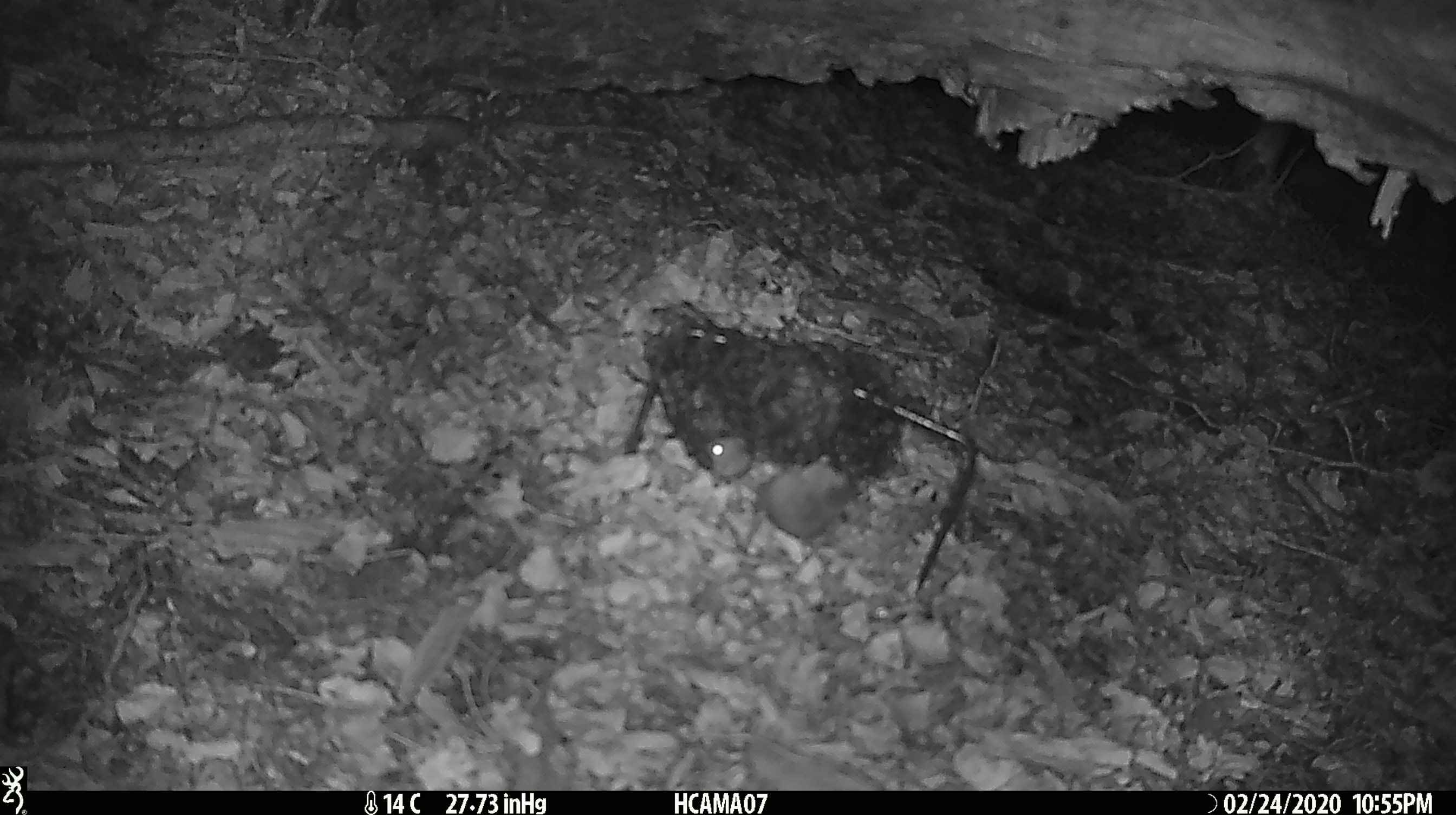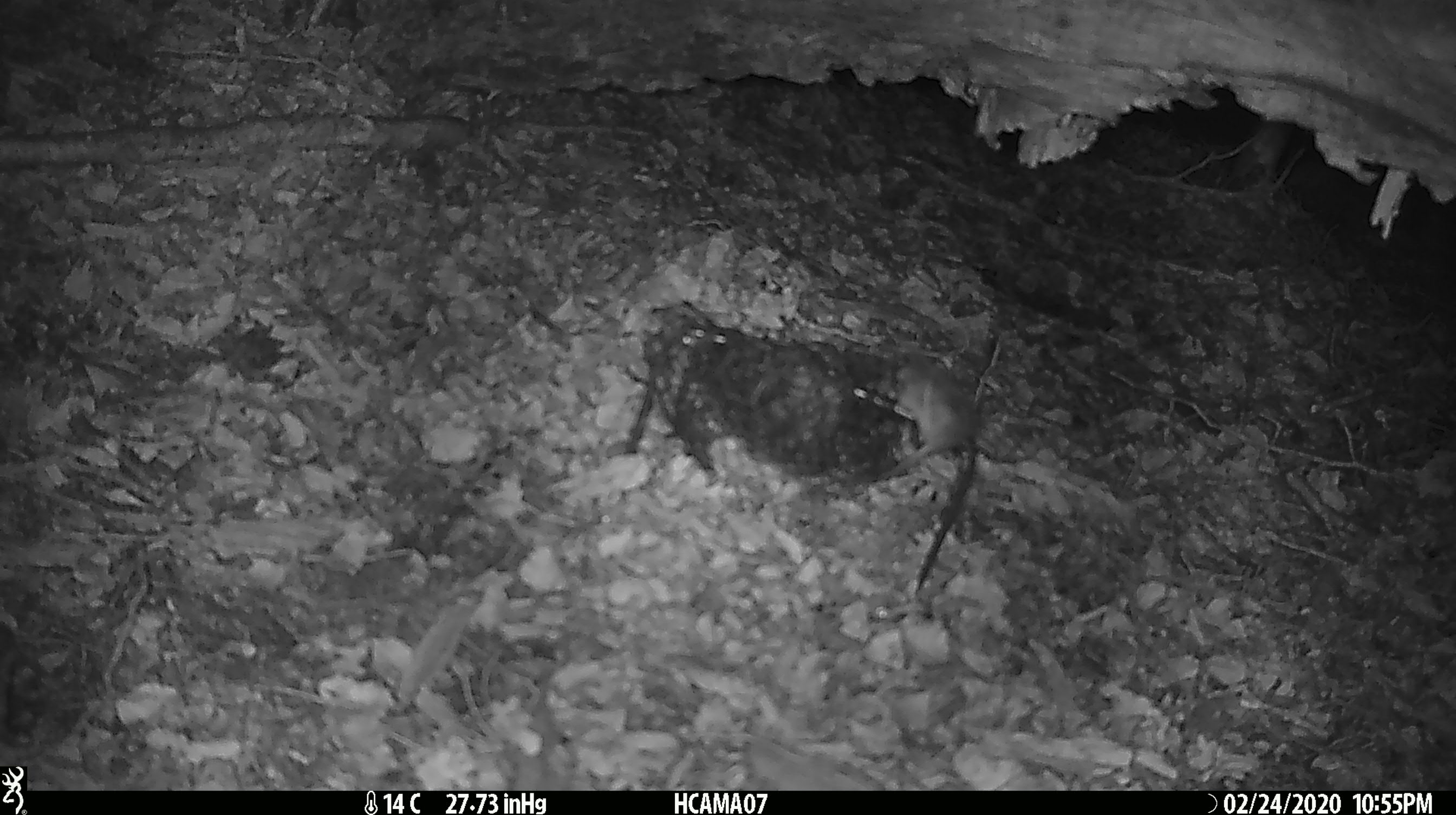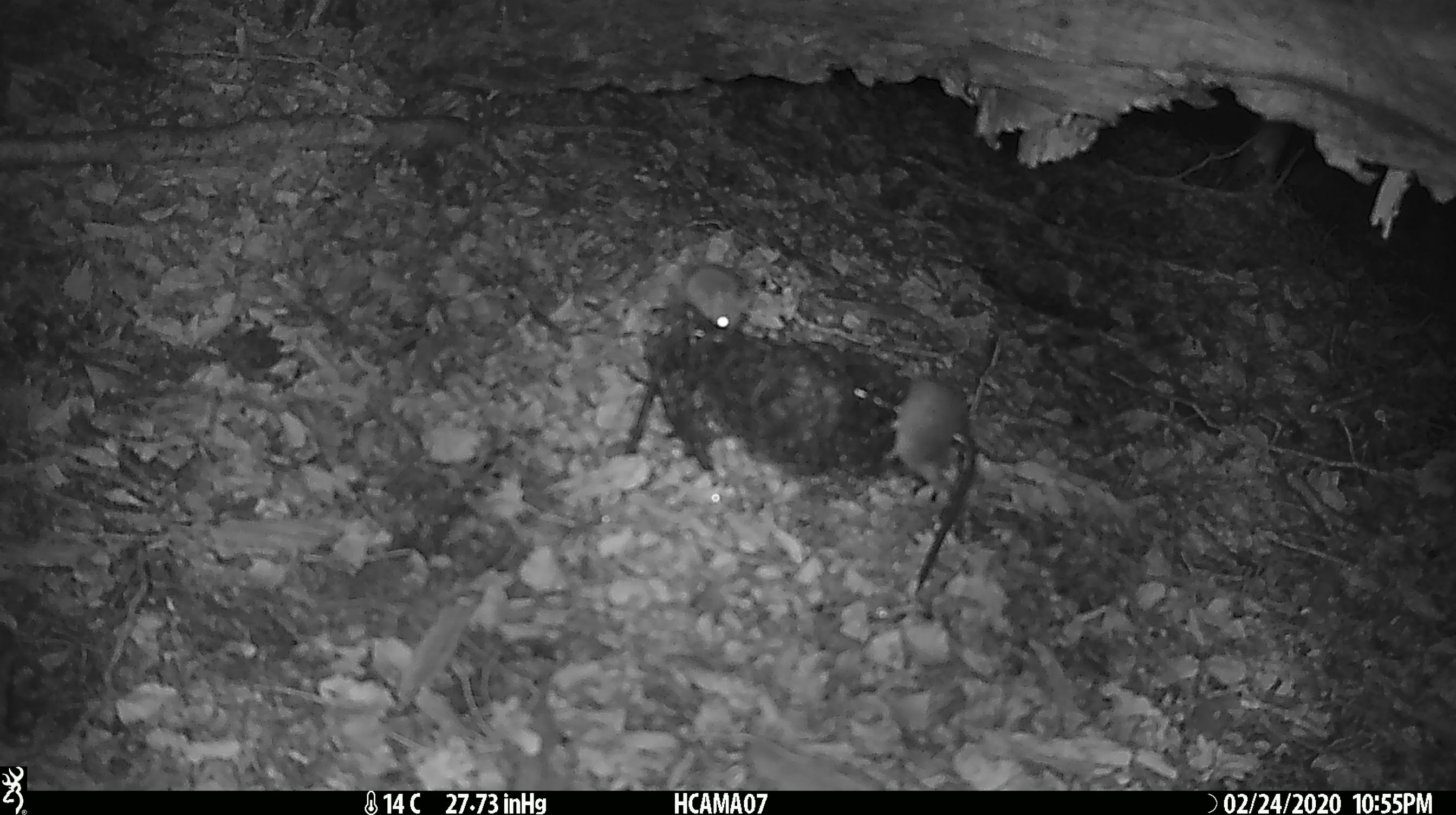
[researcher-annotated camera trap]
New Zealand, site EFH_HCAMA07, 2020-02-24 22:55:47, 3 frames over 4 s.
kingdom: Animalia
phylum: Chordata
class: Mammalia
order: Rodentia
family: Muridae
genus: Mus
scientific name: Mus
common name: mouse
Mouse (Mus).